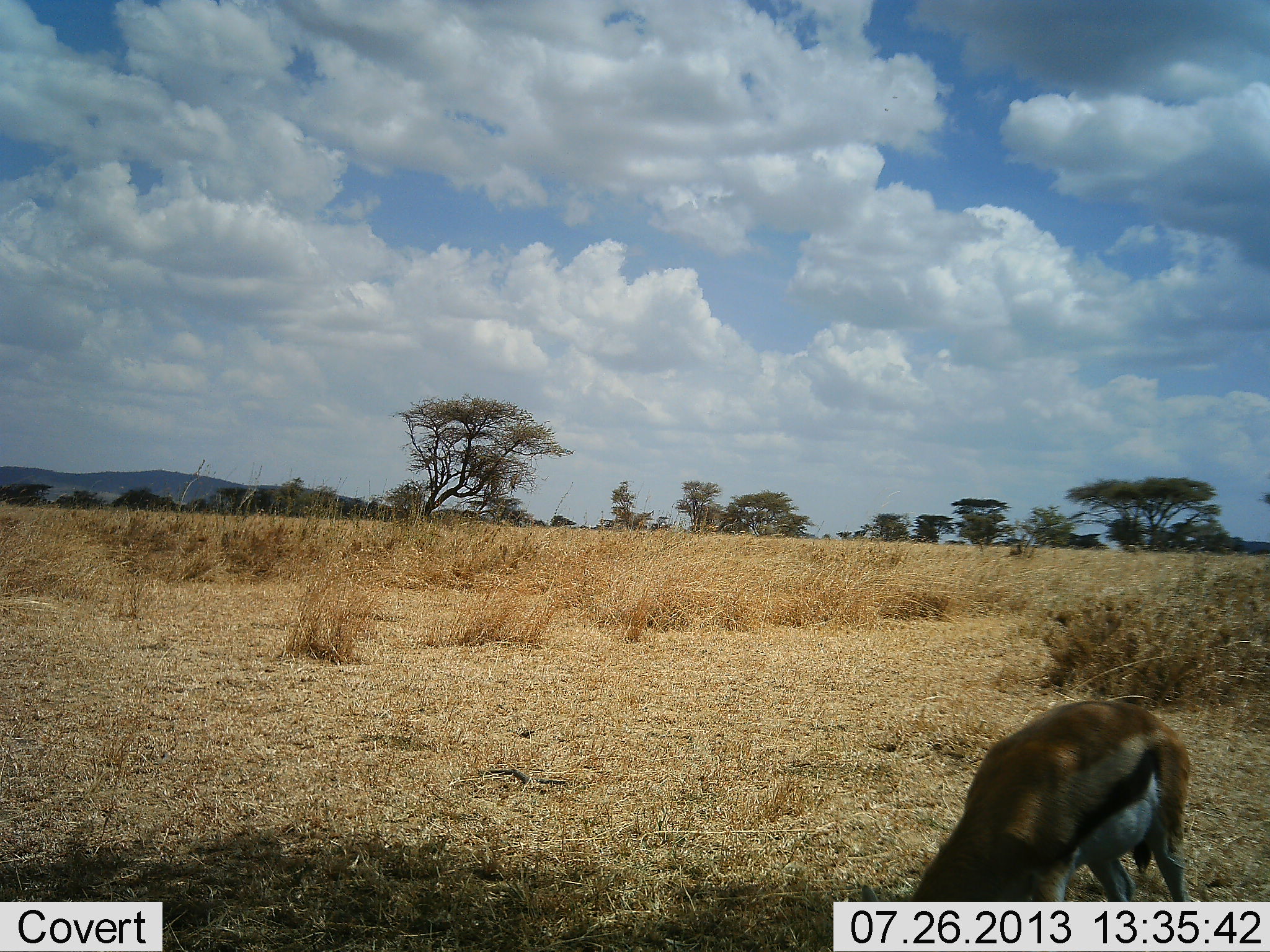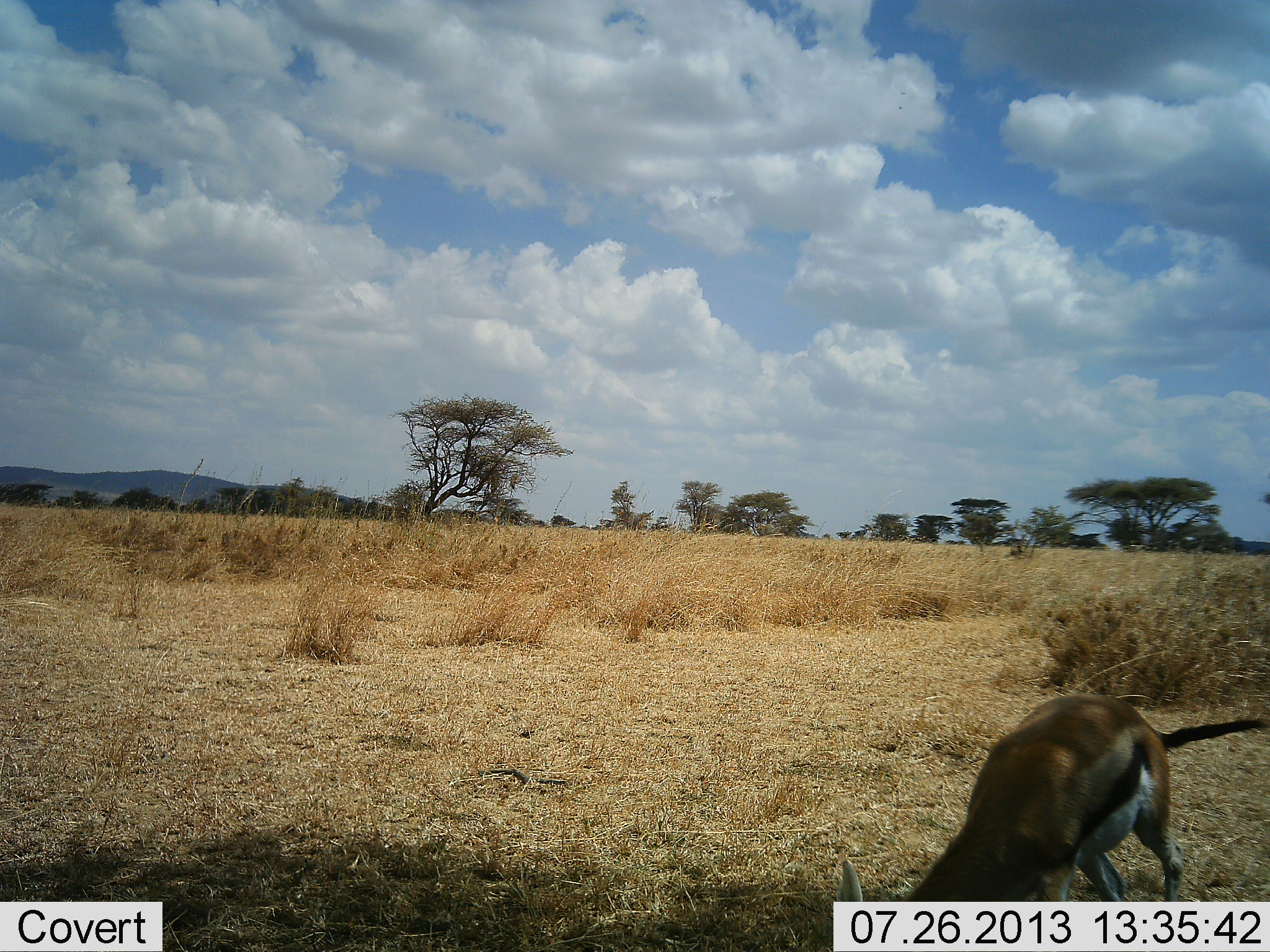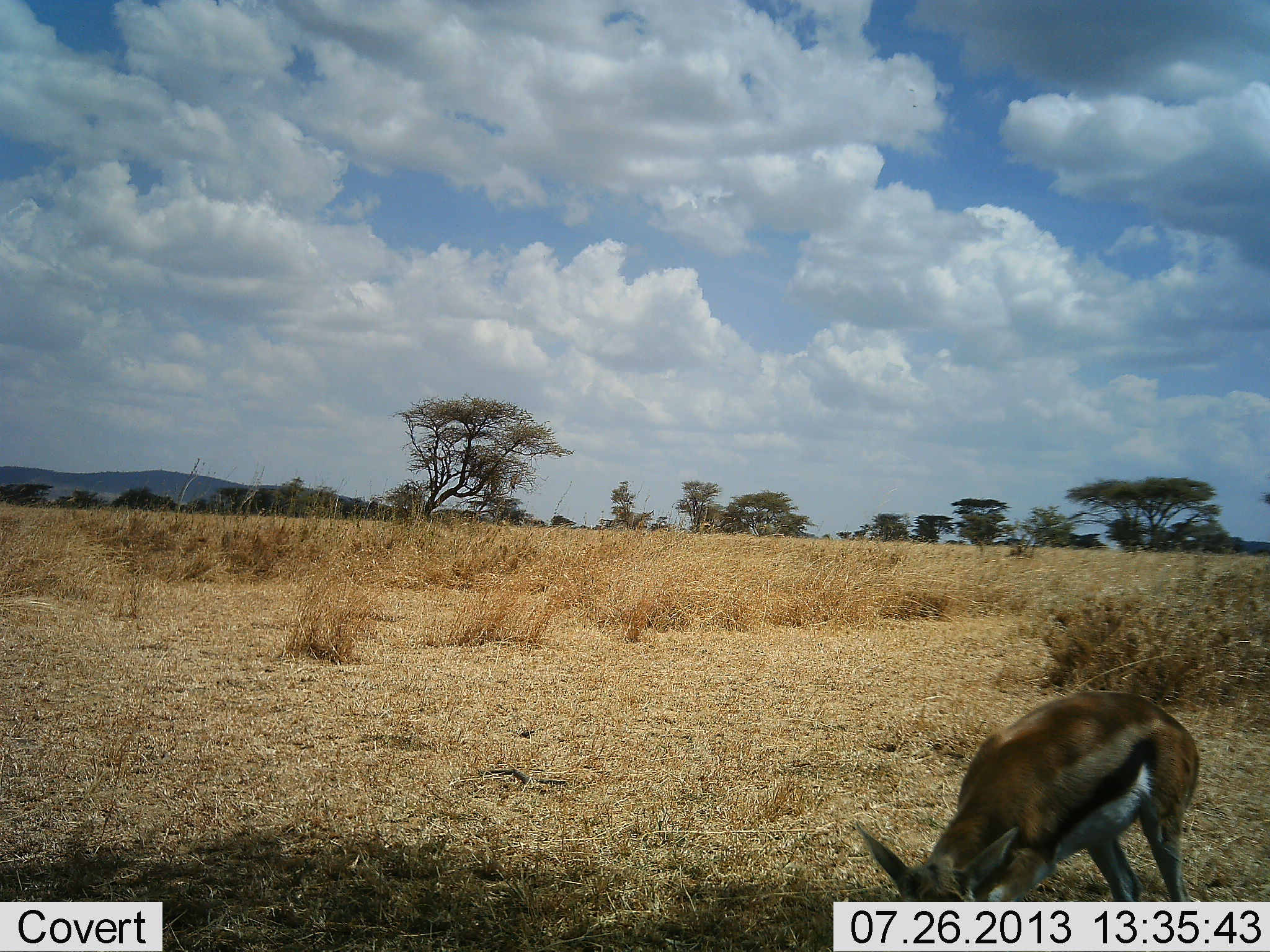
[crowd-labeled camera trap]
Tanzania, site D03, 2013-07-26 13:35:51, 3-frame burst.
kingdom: Animalia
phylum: Chordata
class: Mammalia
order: Artiodactyla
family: Bovidae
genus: Eudorcas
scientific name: Eudorcas thomsonii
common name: thomson's gazelle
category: gazellethomsons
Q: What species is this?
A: Gazellethomsons (thomson's gazelle) (Eudorcas thomsonii).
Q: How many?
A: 1.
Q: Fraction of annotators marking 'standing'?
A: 30%.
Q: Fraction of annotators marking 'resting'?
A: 0%.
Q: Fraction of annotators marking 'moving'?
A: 10%.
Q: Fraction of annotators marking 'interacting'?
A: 0%.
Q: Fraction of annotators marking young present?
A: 0%.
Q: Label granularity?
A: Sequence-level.